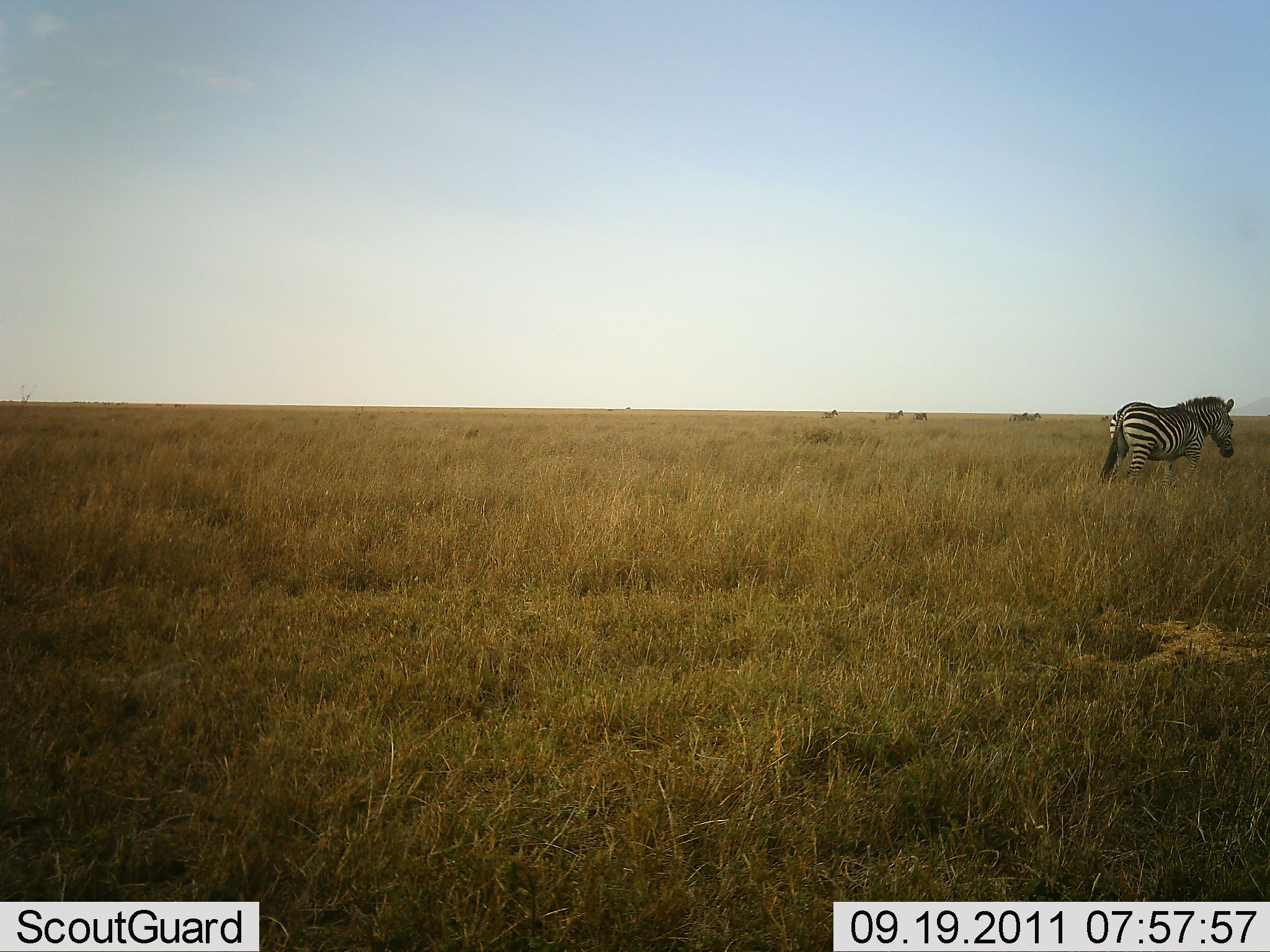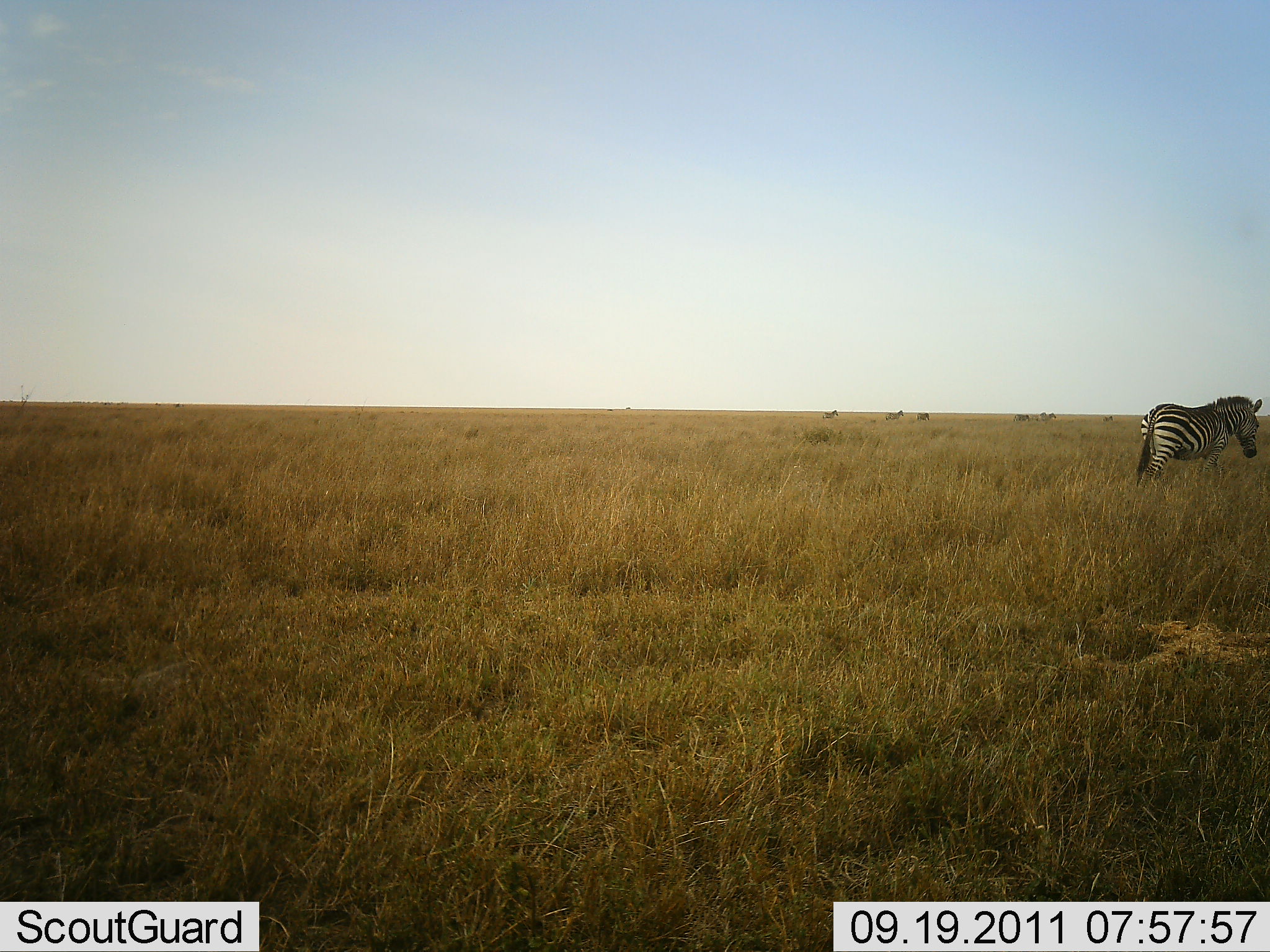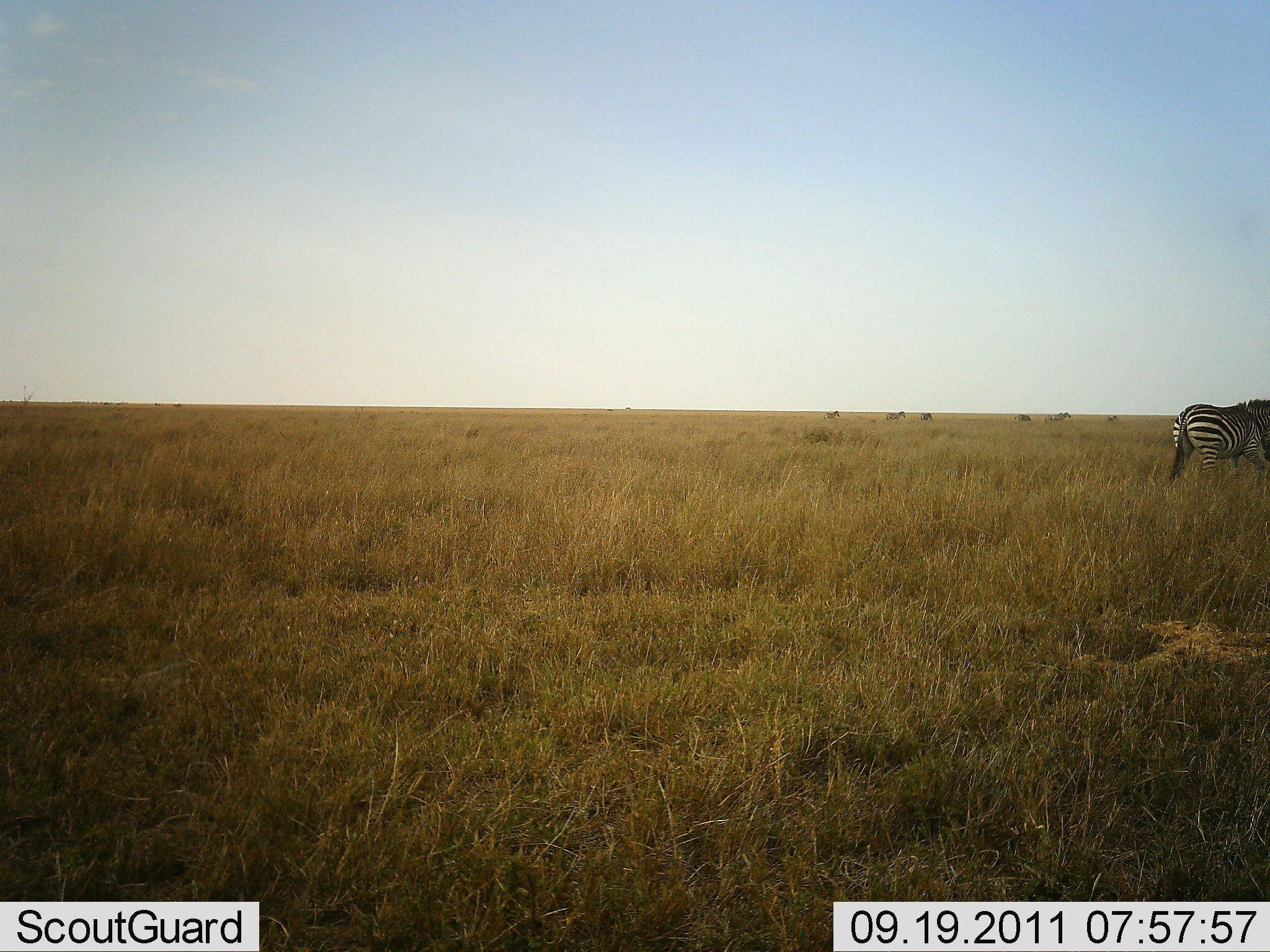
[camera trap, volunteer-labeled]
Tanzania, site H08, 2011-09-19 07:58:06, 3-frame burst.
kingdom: Animalia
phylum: Chordata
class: Mammalia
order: Perissodactyla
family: Equidae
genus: Equus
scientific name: Equus quagga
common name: plains zebra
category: zebra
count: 6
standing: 0%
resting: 0%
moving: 100%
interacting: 0%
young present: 0%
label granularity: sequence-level